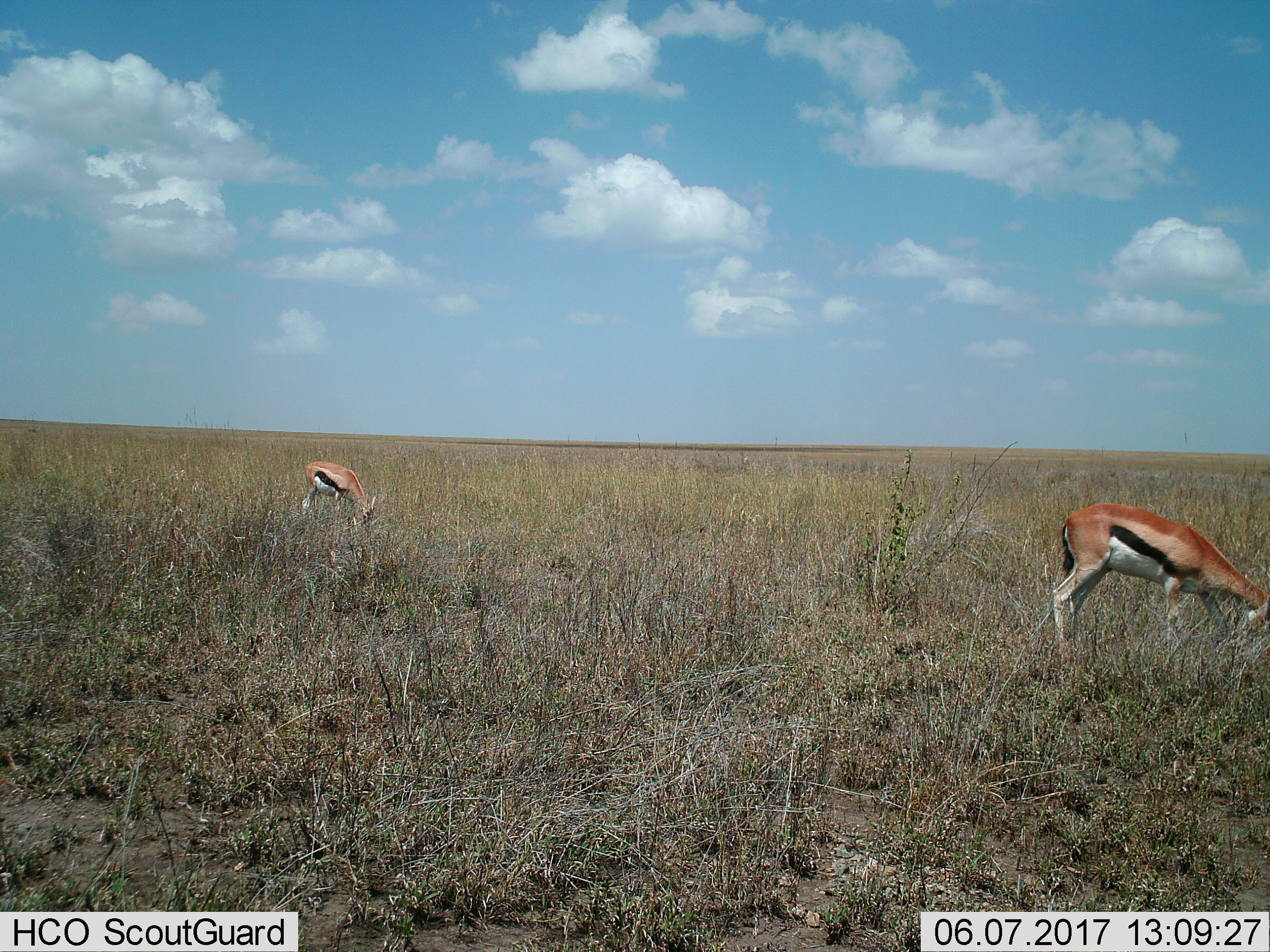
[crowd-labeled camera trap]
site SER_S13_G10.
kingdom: Animalia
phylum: Chordata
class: Mammalia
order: Artiodactyla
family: Bovidae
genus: Eudorcas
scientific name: Eudorcas thomsonii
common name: thomson's gazelle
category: gazellethomsons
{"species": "gazellethomsons (thomson's gazelle) (Eudorcas thomsonii)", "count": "2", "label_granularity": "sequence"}